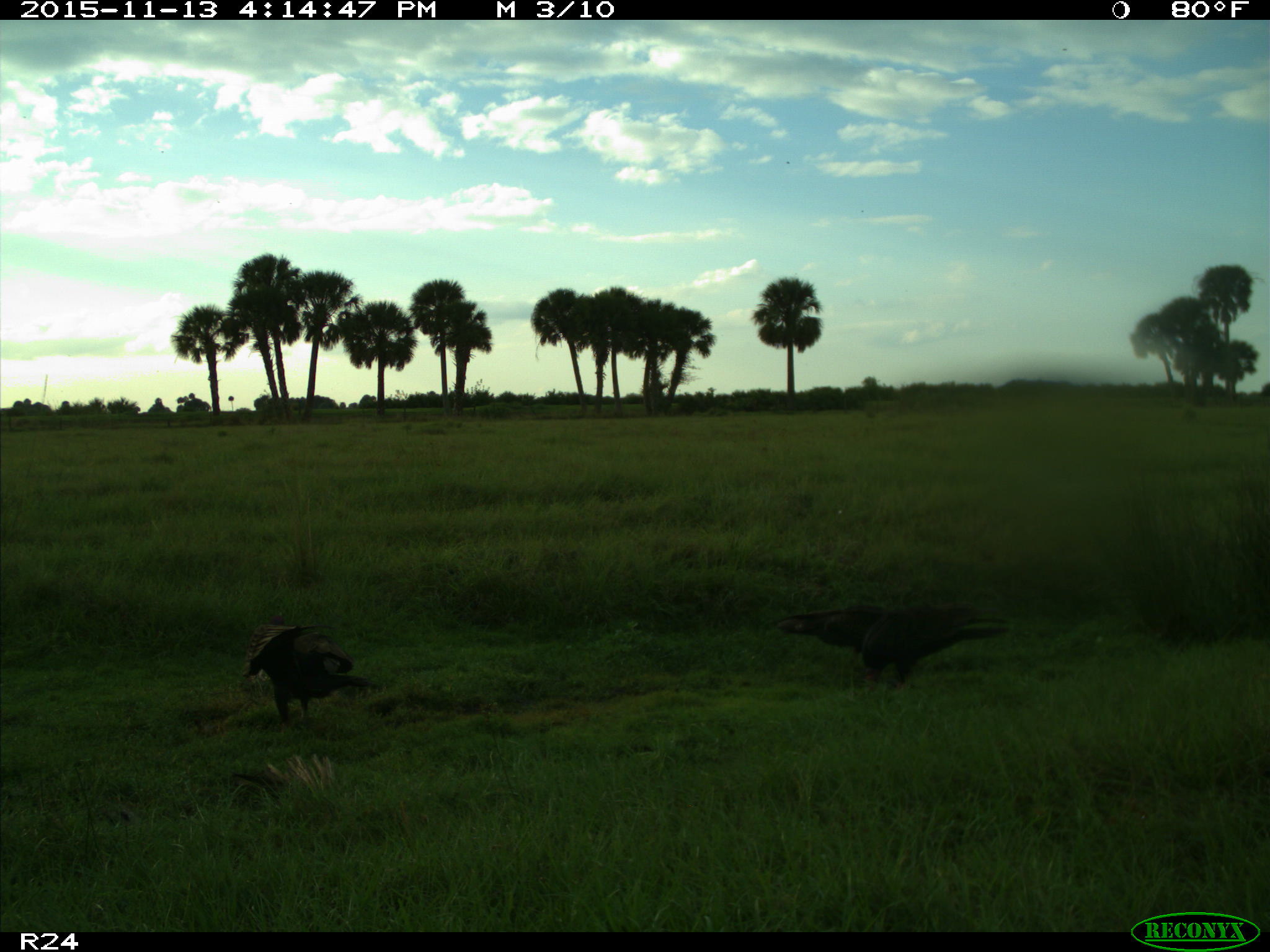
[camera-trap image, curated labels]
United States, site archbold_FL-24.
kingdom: Animalia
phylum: Chordata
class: Aves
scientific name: Aves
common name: birds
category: unidentified bird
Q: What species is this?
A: Unidentified bird (birds) (Aves).